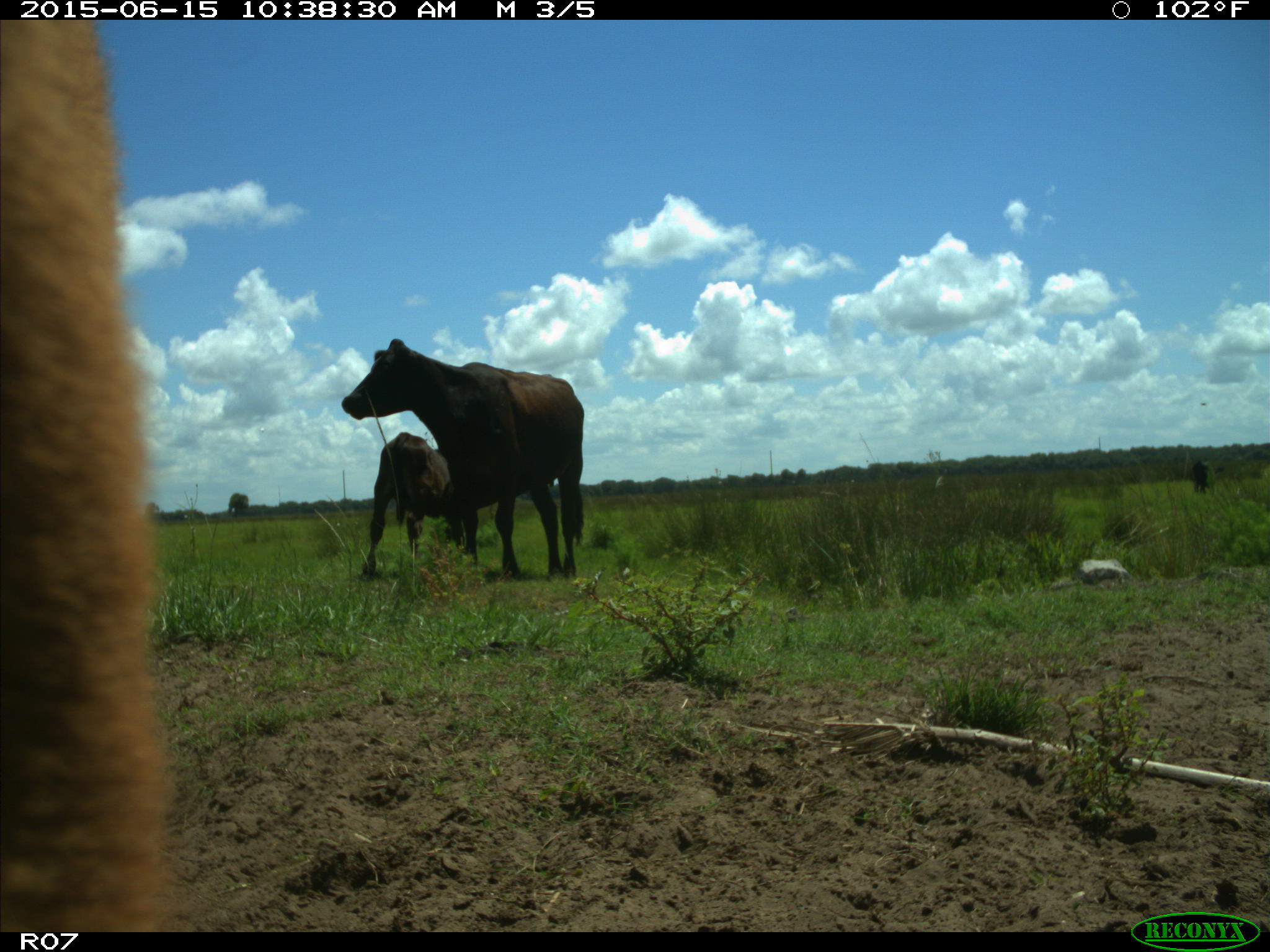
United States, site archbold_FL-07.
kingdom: Animalia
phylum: Chordata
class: Mammalia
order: Artiodactyla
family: Bovidae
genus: Bos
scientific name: Bos taurus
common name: domestic cow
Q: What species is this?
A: Bos taurus (domestic cow).